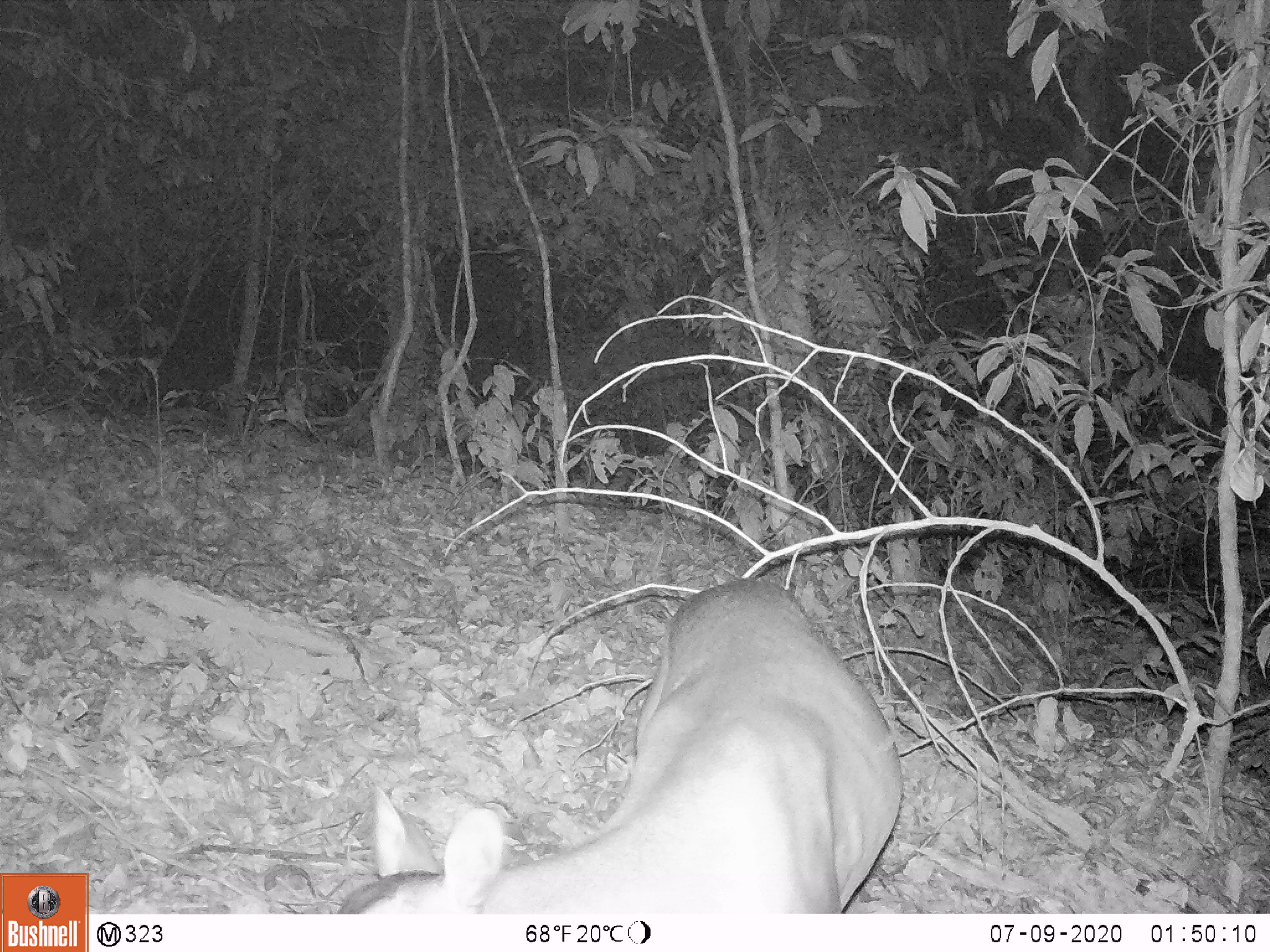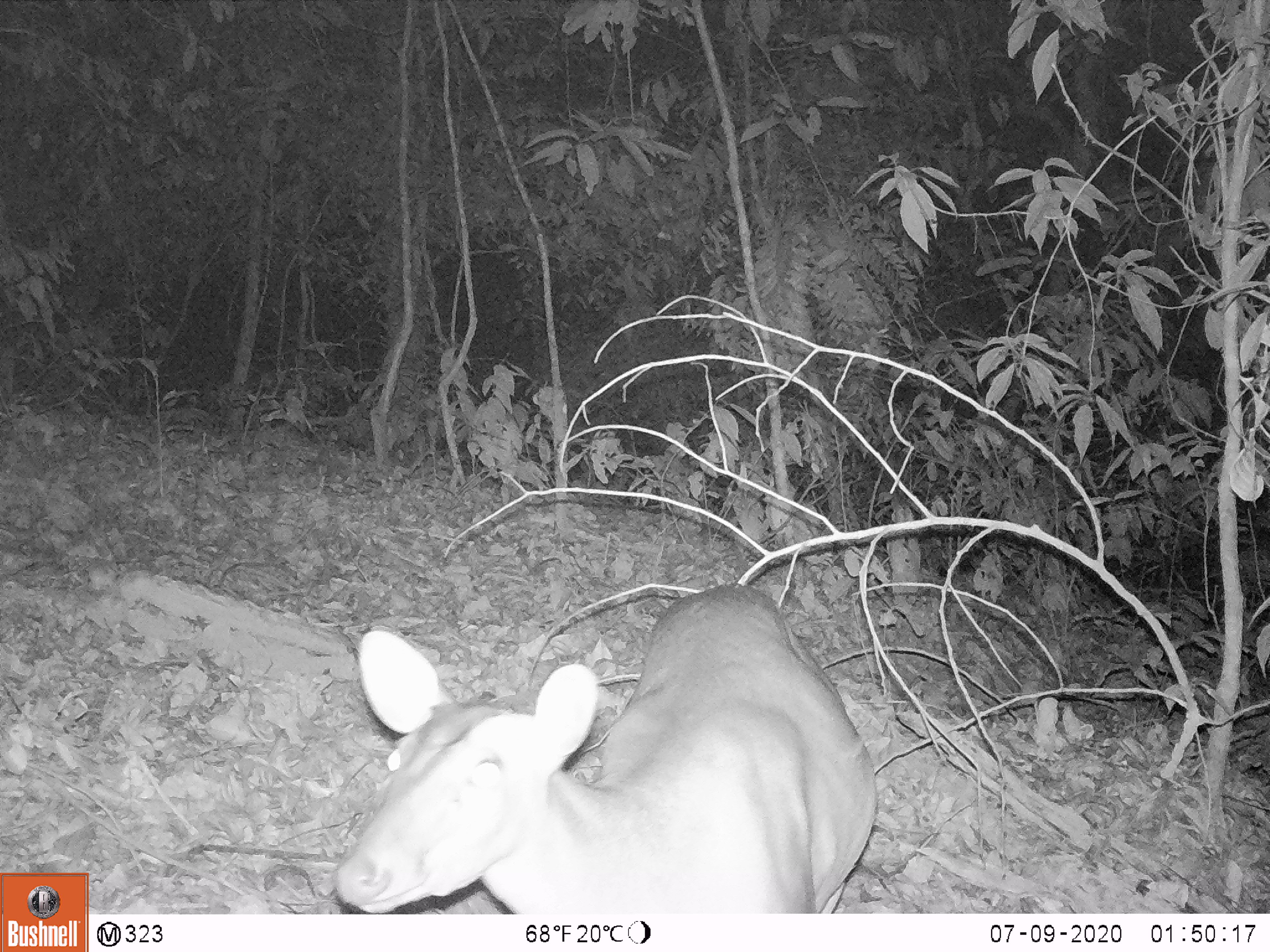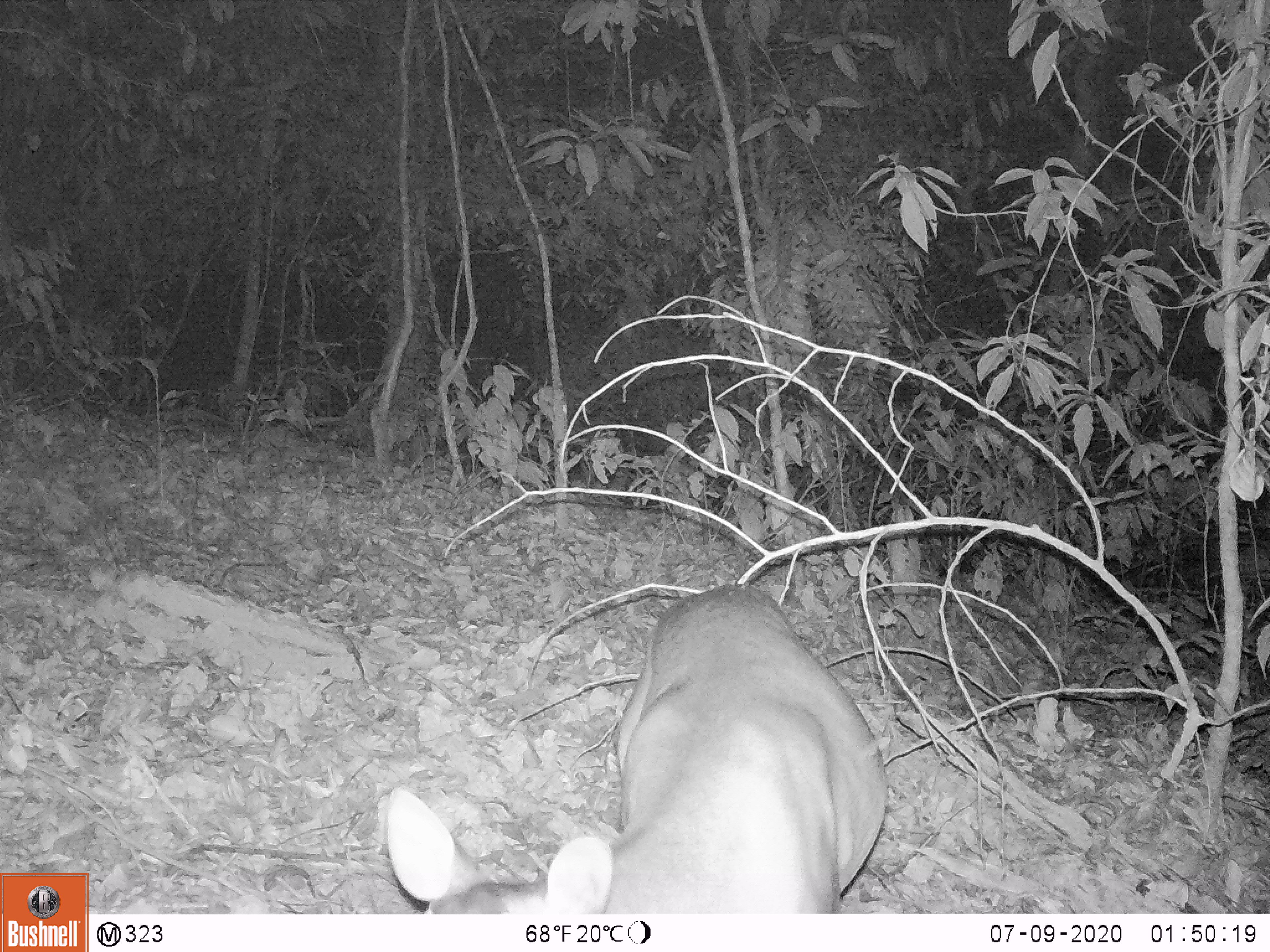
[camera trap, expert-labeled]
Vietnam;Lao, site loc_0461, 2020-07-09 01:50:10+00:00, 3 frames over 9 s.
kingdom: Animalia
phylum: Chordata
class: Mammalia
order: Artiodactyla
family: Cervidae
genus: Muntiacus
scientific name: Muntiacus vuquangensis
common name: large-antlered muntjac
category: large antlered muntjac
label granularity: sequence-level